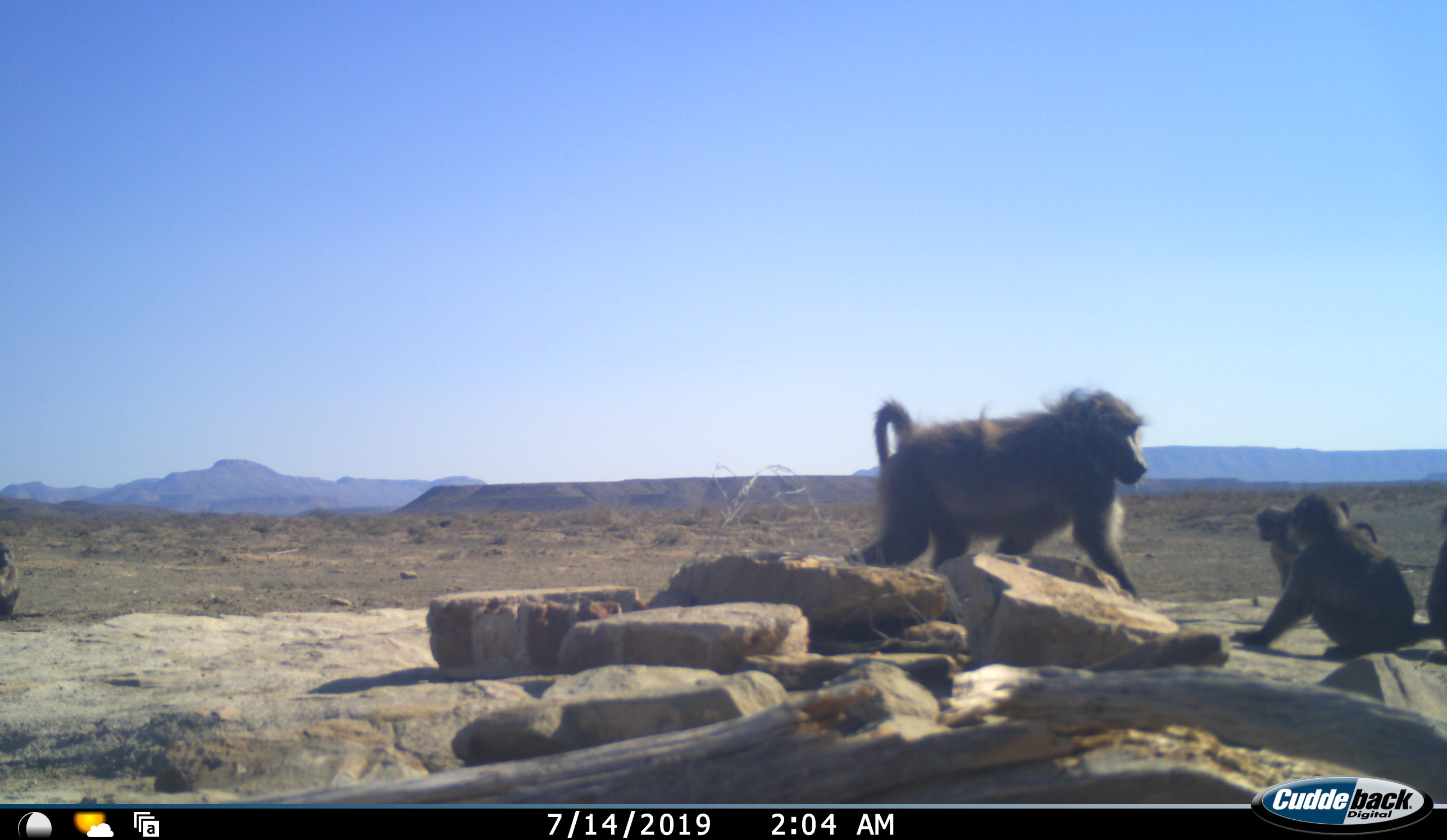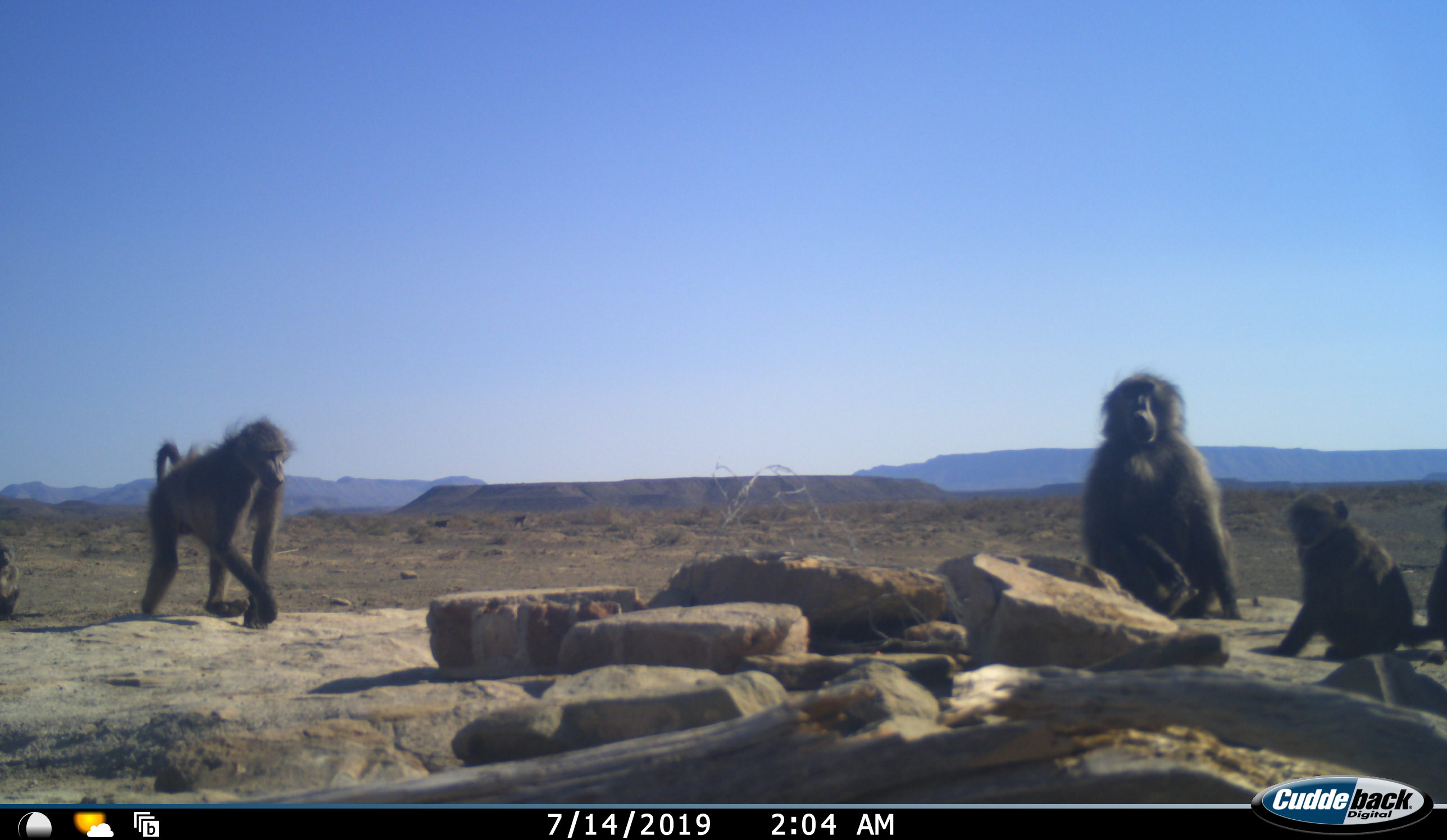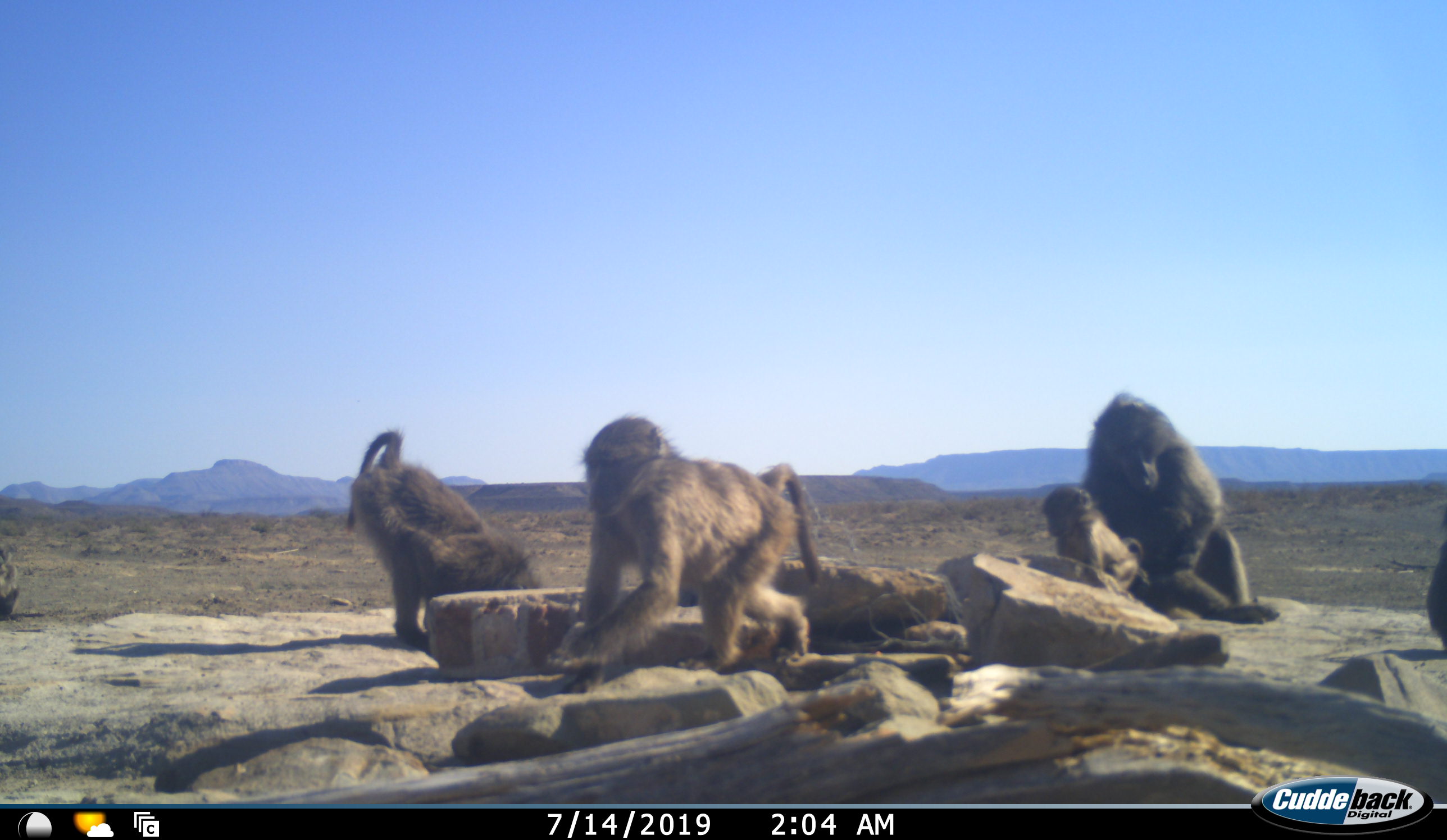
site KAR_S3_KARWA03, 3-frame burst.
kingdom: Animalia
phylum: Chordata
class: Mammalia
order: Primates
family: Cercopithecidae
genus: Papio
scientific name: Papio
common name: baboon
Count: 5.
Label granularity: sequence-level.